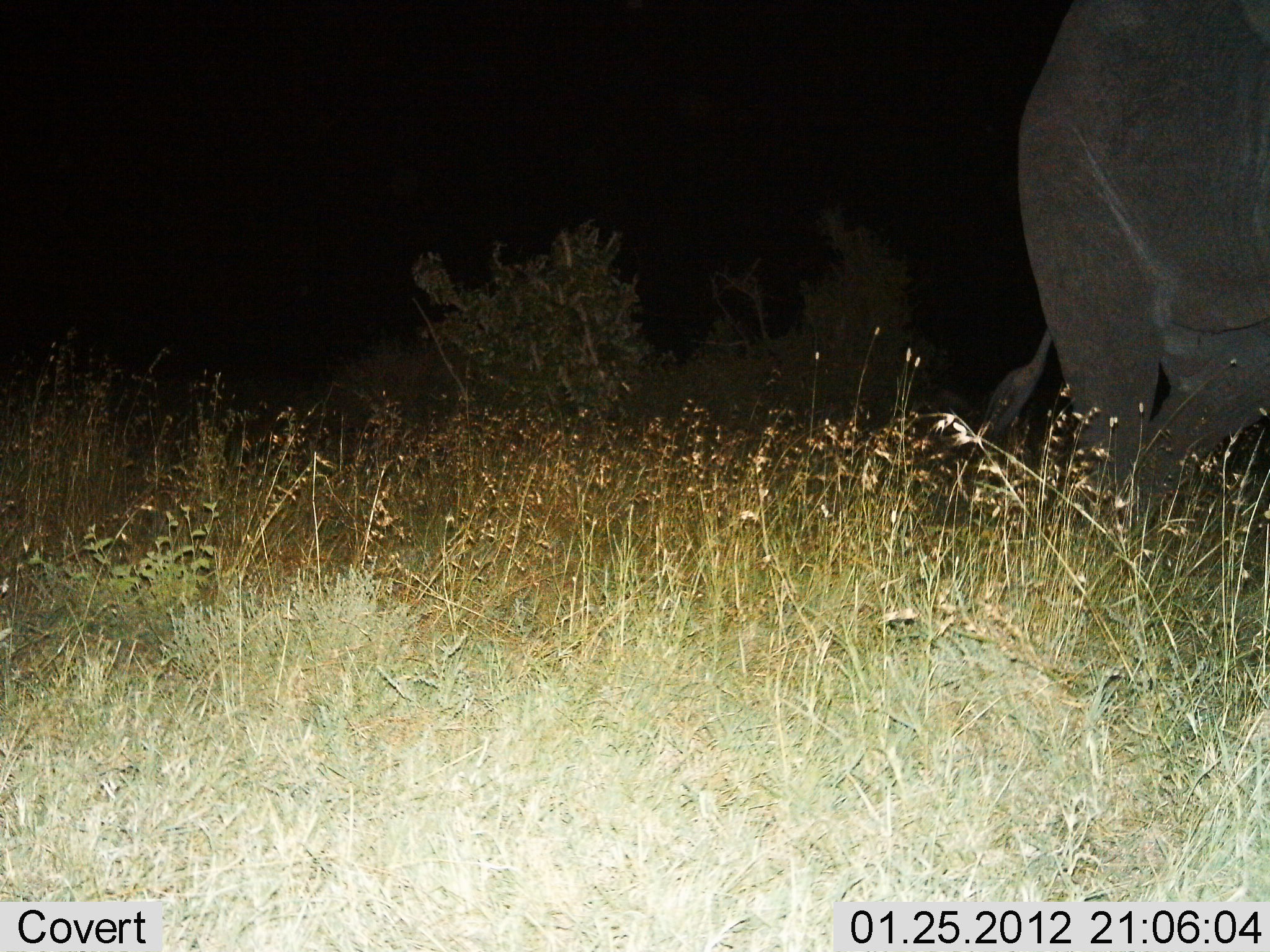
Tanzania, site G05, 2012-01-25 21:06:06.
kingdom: Animalia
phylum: Chordata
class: Mammalia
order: Proboscidea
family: Elephantidae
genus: Loxodonta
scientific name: Loxodonta africana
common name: african bush elephant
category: elephant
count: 1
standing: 50%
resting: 0%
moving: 45%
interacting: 5%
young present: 0%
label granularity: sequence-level